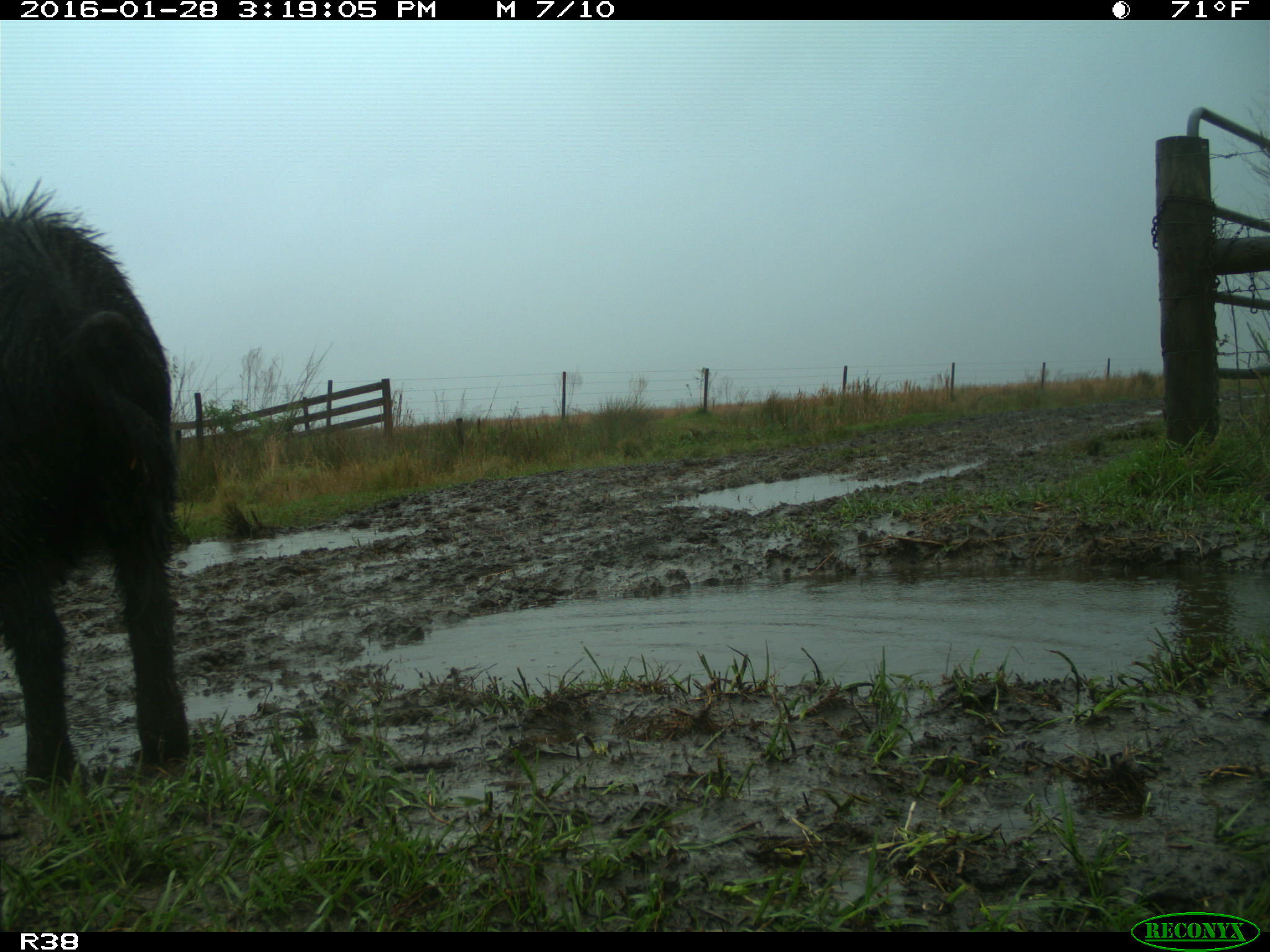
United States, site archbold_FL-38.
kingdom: Animalia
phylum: Chordata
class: Mammalia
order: Artiodactyla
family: Suidae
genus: Sus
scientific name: Sus scrofa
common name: wild boar